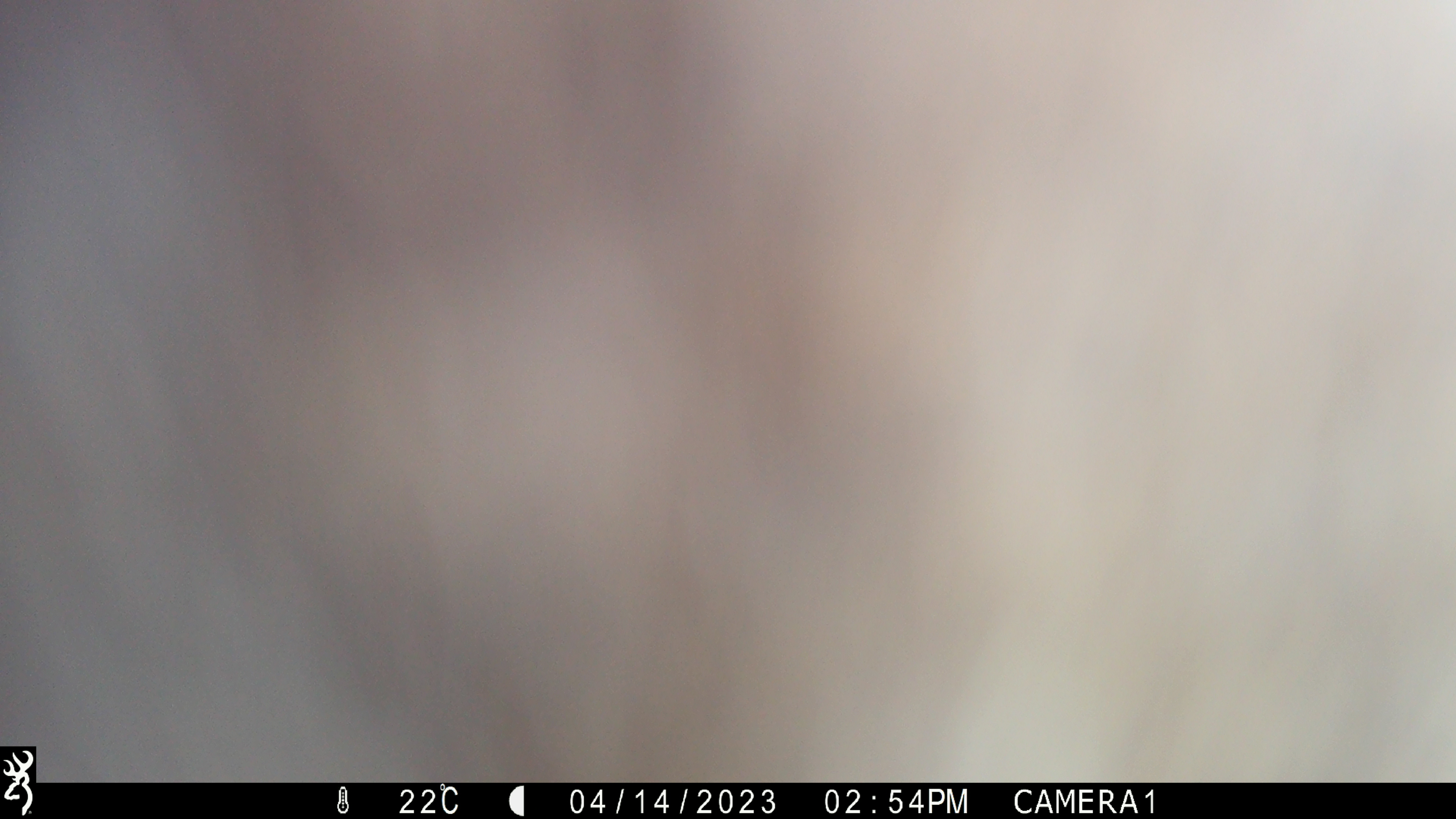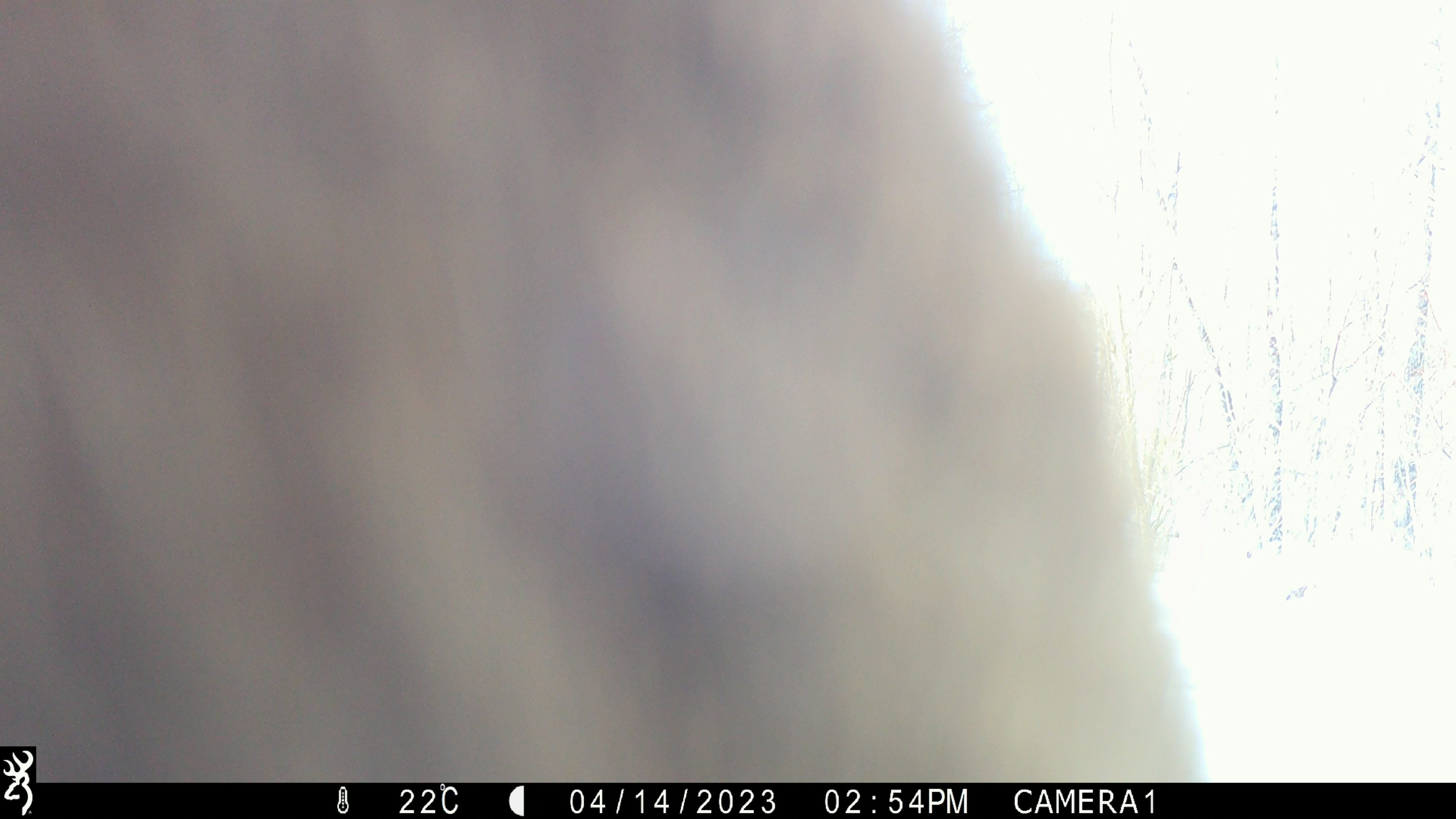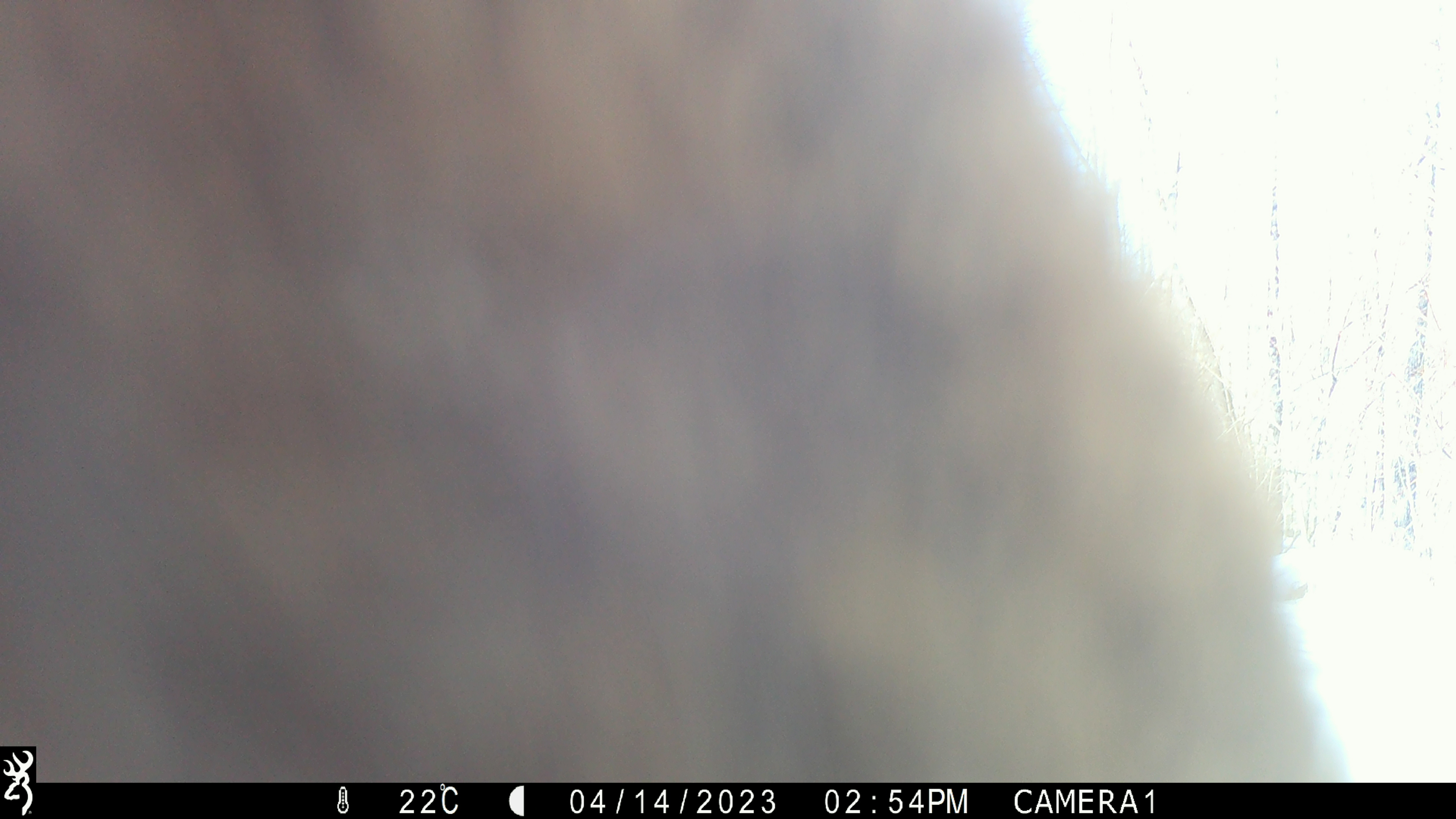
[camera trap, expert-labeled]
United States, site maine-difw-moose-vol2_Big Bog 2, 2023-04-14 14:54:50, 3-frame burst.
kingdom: Animalia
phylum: Chordata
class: Mammalia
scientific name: Mammalia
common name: mammal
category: mammal sp.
Mammal sp. (mammal) (Mammalia).